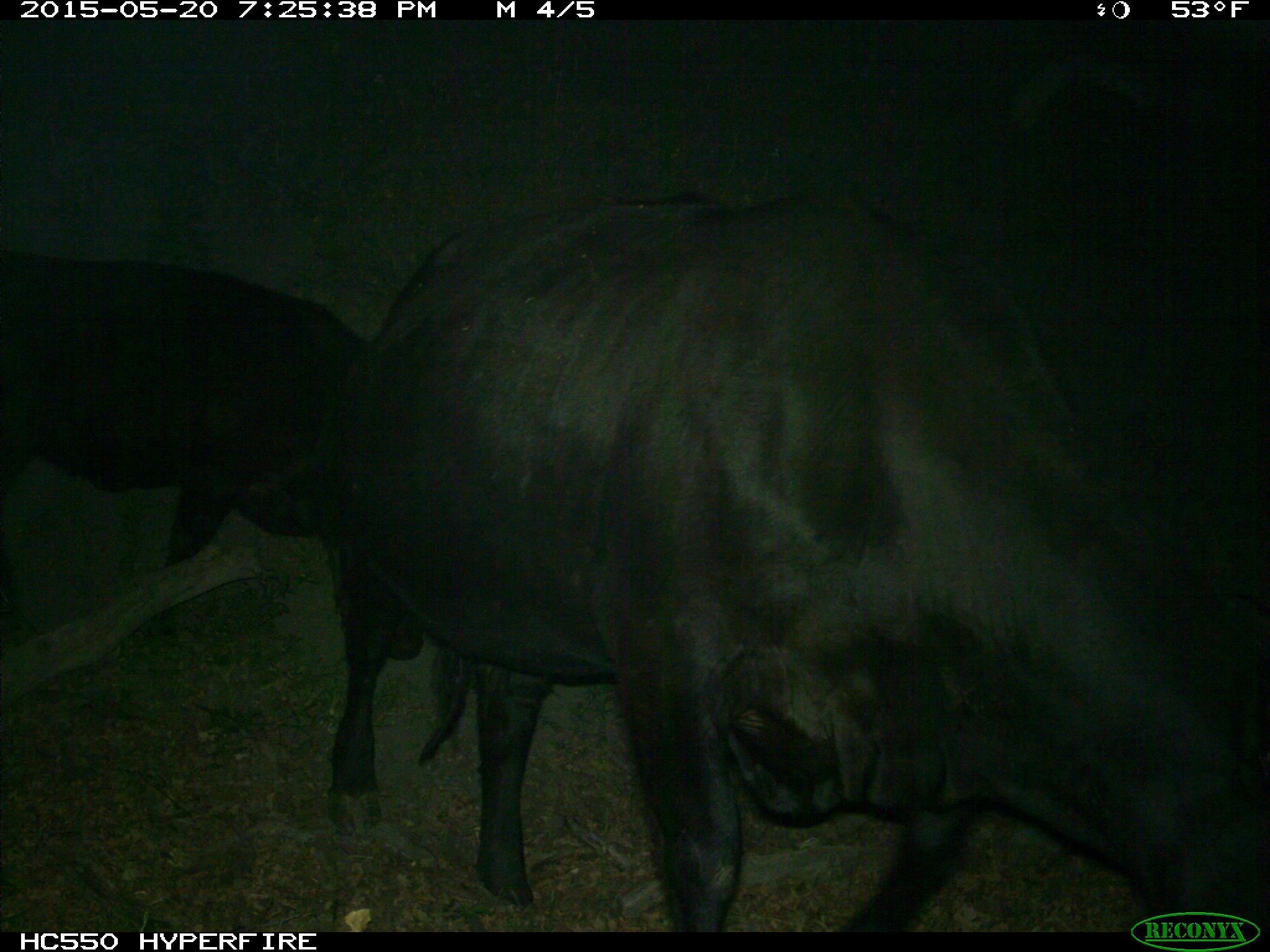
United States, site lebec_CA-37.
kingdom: Animalia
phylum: Chordata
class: Mammalia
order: Artiodactyla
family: Bovidae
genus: Bos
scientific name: Bos taurus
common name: domestic cow